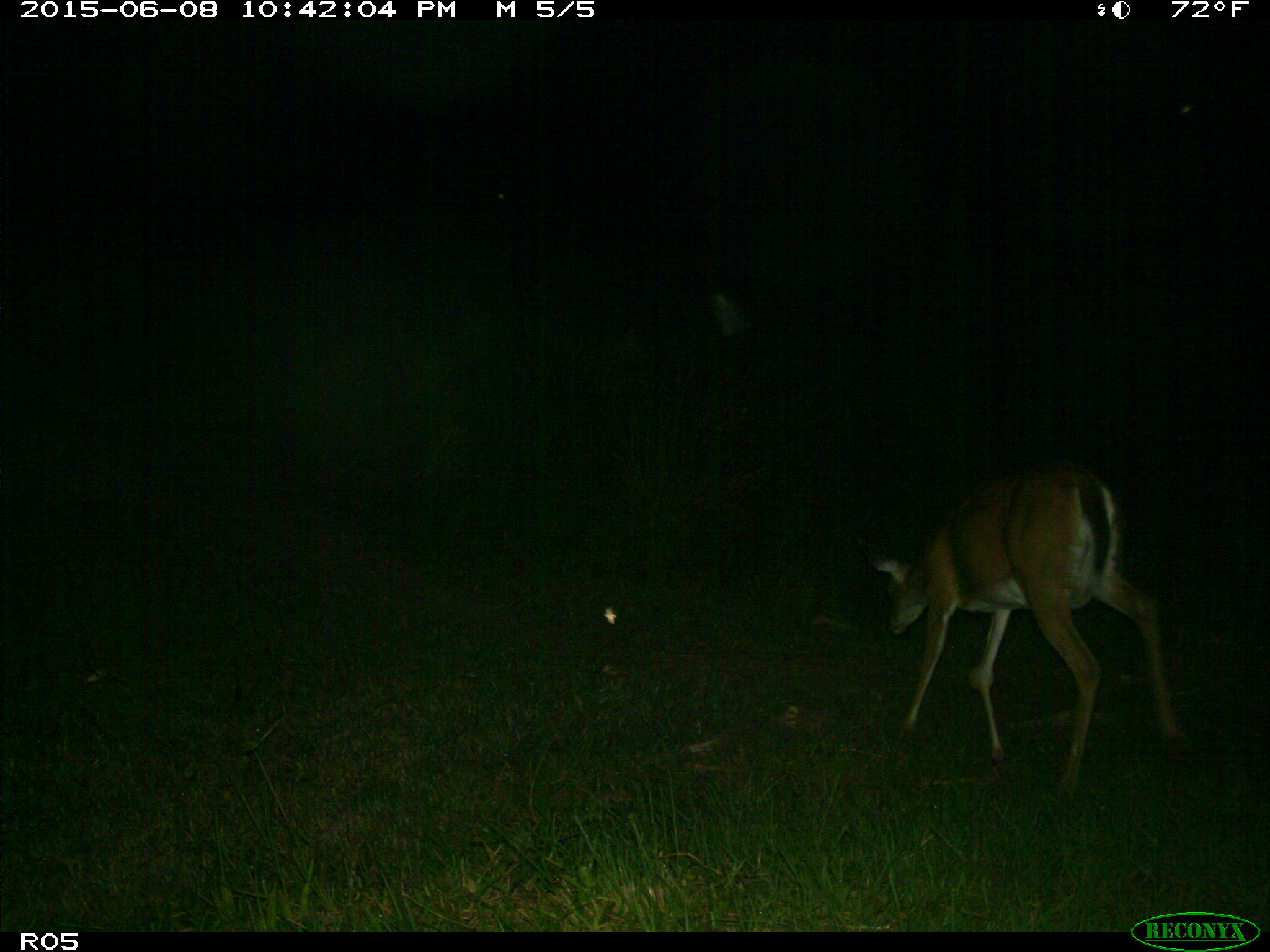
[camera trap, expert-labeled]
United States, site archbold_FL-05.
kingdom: Animalia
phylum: Chordata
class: Mammalia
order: Artiodactyla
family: Cervidae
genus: Odocoileus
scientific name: Odocoileus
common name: deer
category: unidentified deer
Unidentified deer (deer) (Odocoileus).